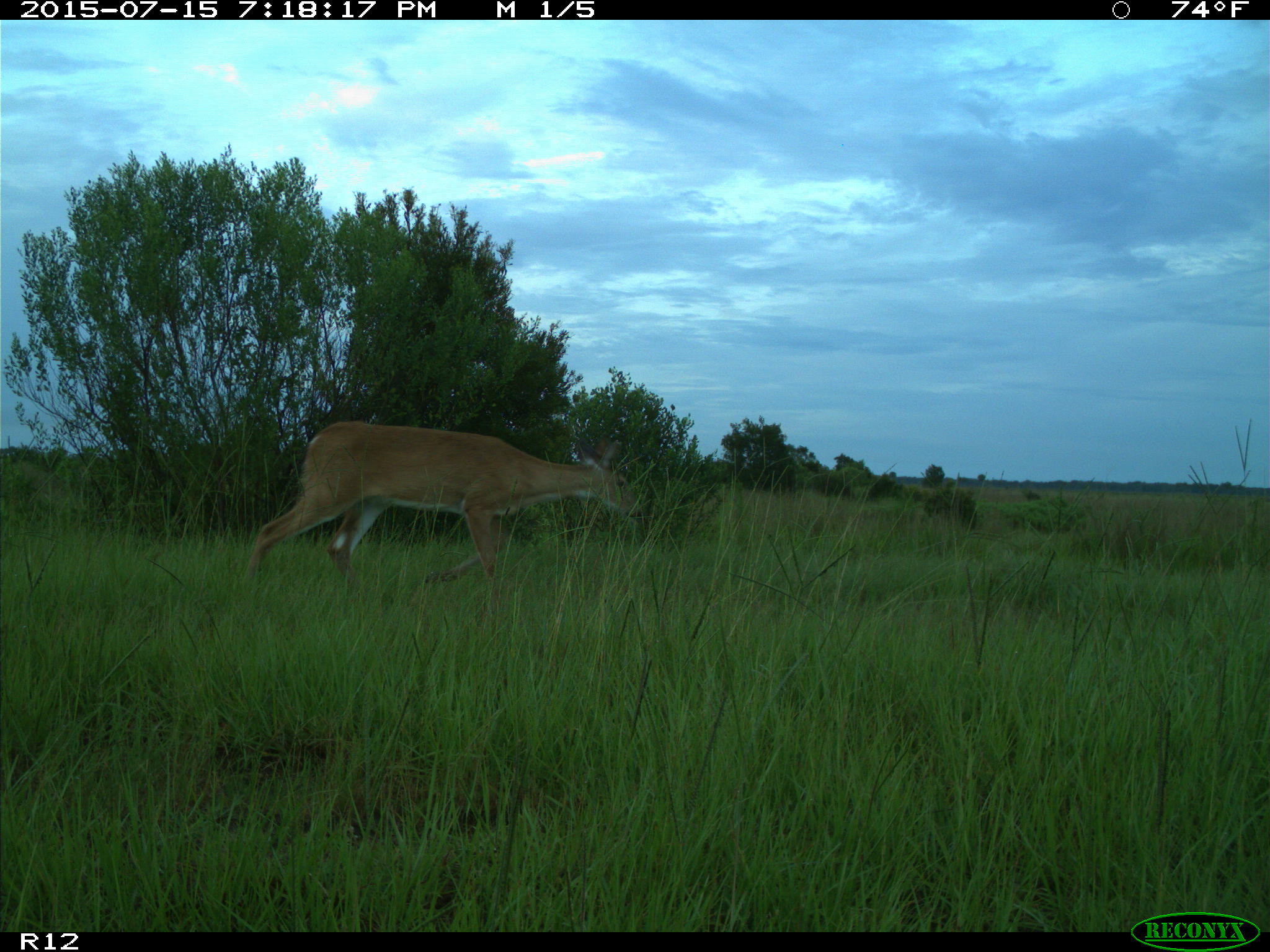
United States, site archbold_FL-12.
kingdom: Animalia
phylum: Chordata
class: Mammalia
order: Artiodactyla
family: Cervidae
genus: Odocoileus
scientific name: Odocoileus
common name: deer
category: unidentified deer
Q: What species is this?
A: Unidentified deer (deer) (Odocoileus).